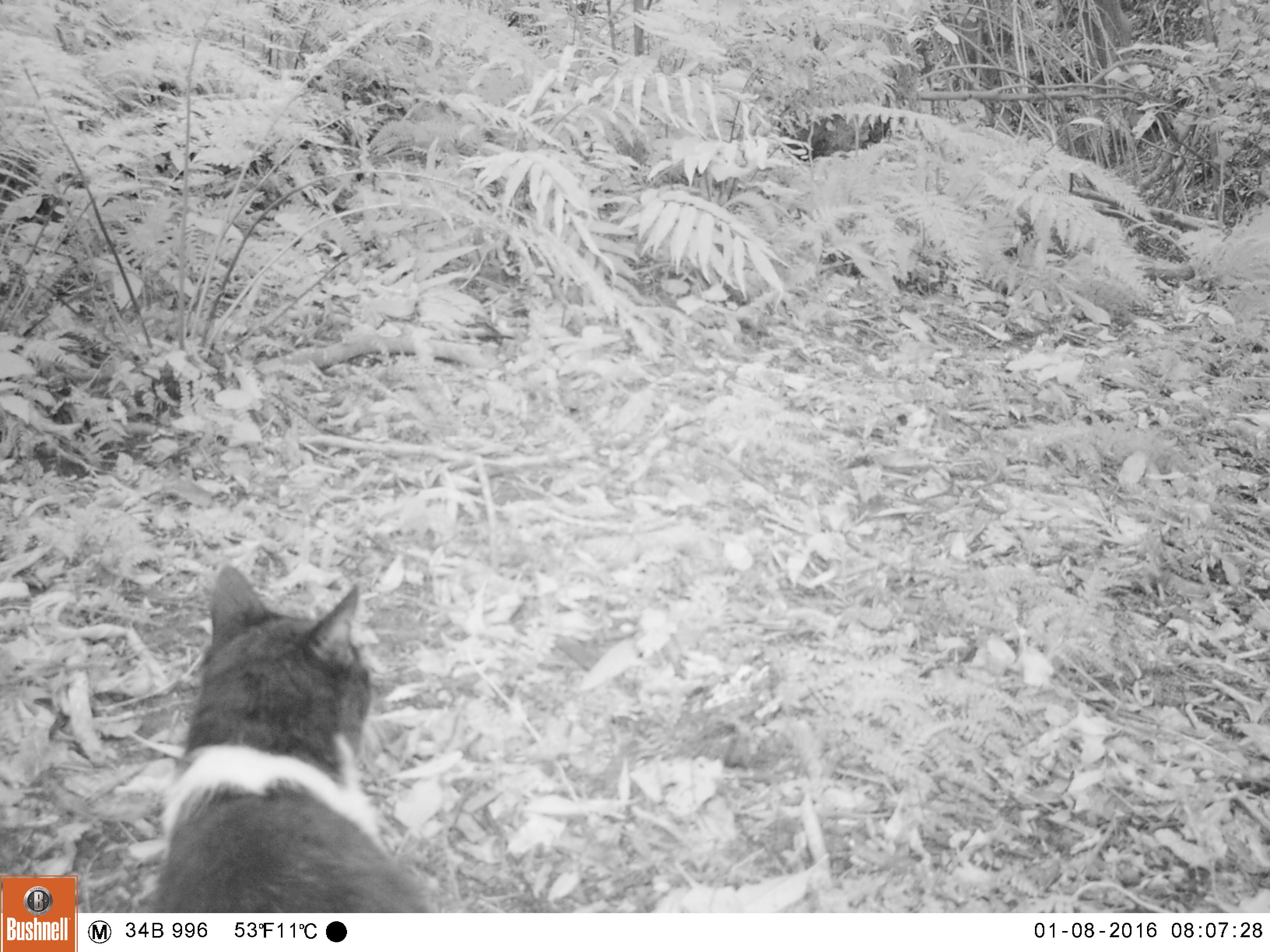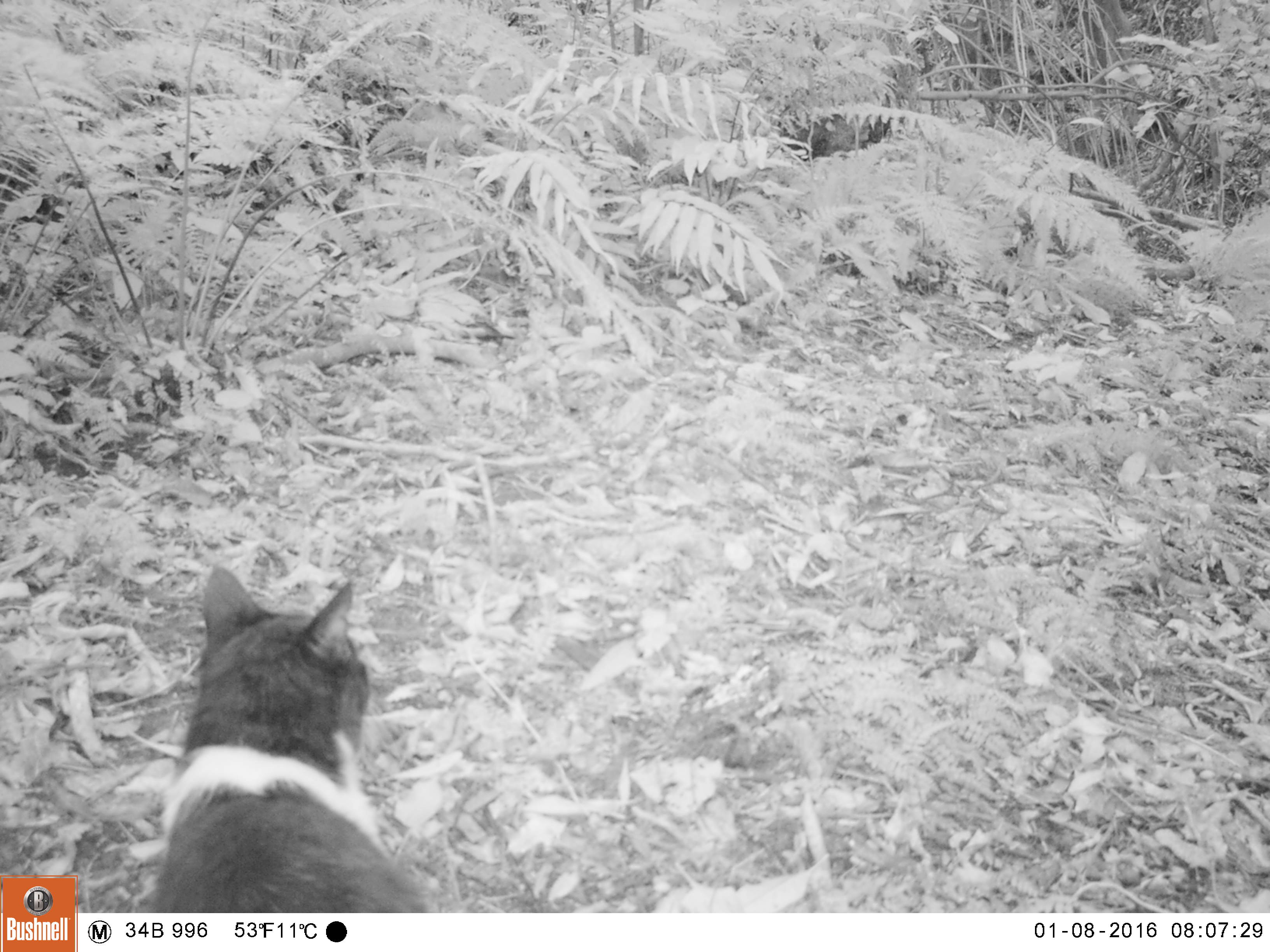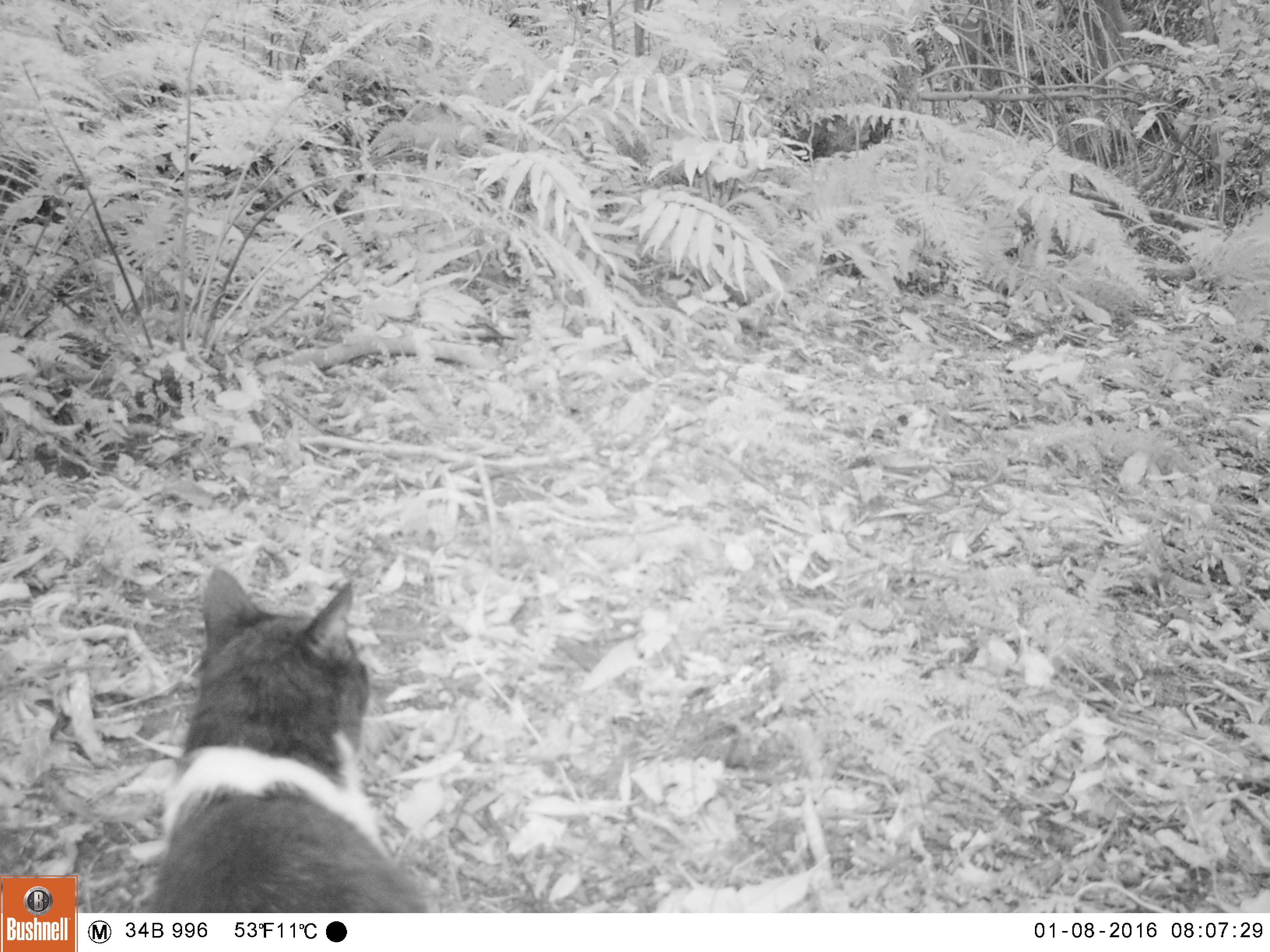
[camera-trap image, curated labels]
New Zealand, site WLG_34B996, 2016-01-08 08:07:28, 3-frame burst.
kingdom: Animalia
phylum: Chordata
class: Mammalia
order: Carnivora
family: Felidae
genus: Felis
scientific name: Felis catus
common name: domestic cat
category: cat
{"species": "cat (domestic cat) (Felis catus)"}